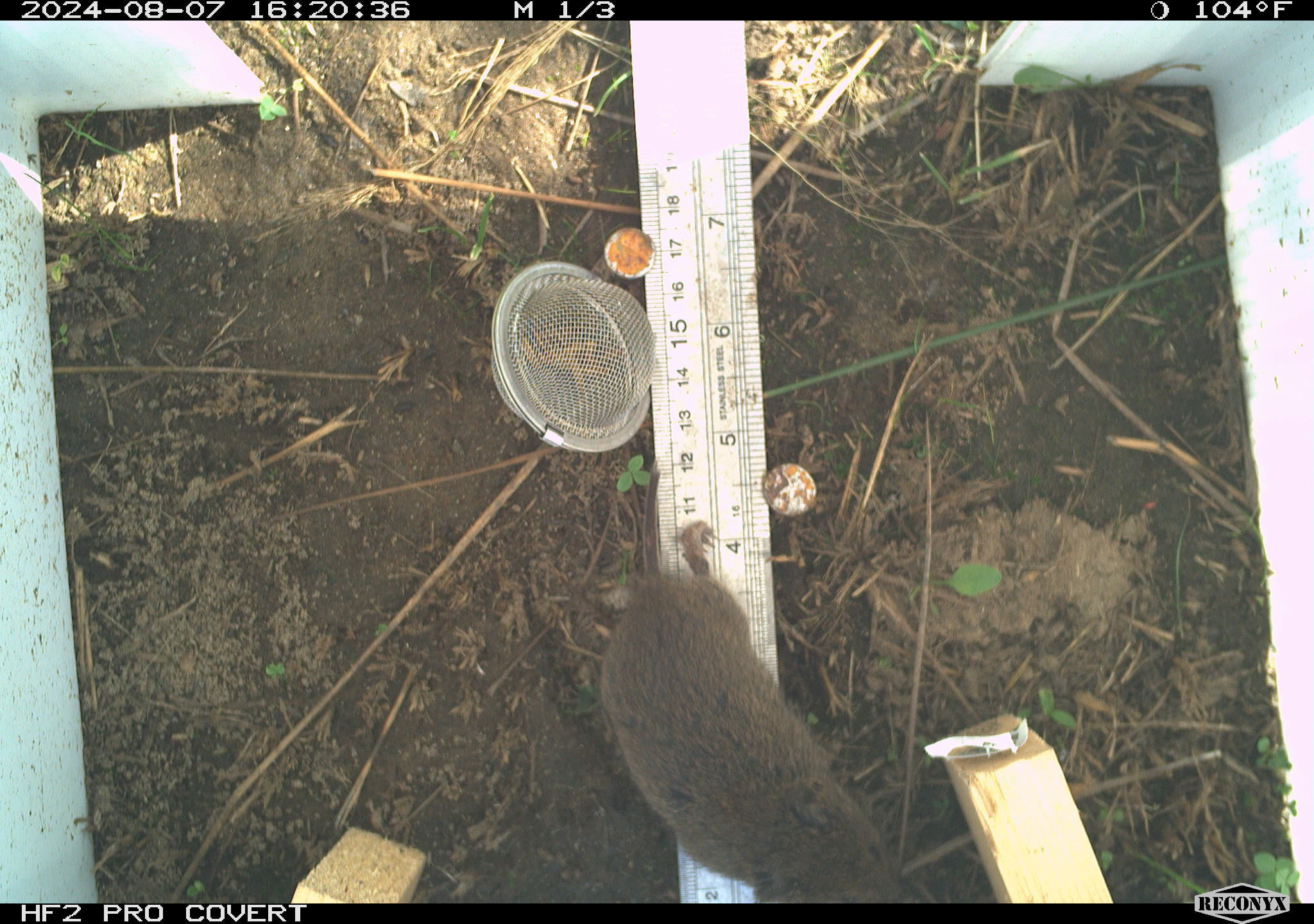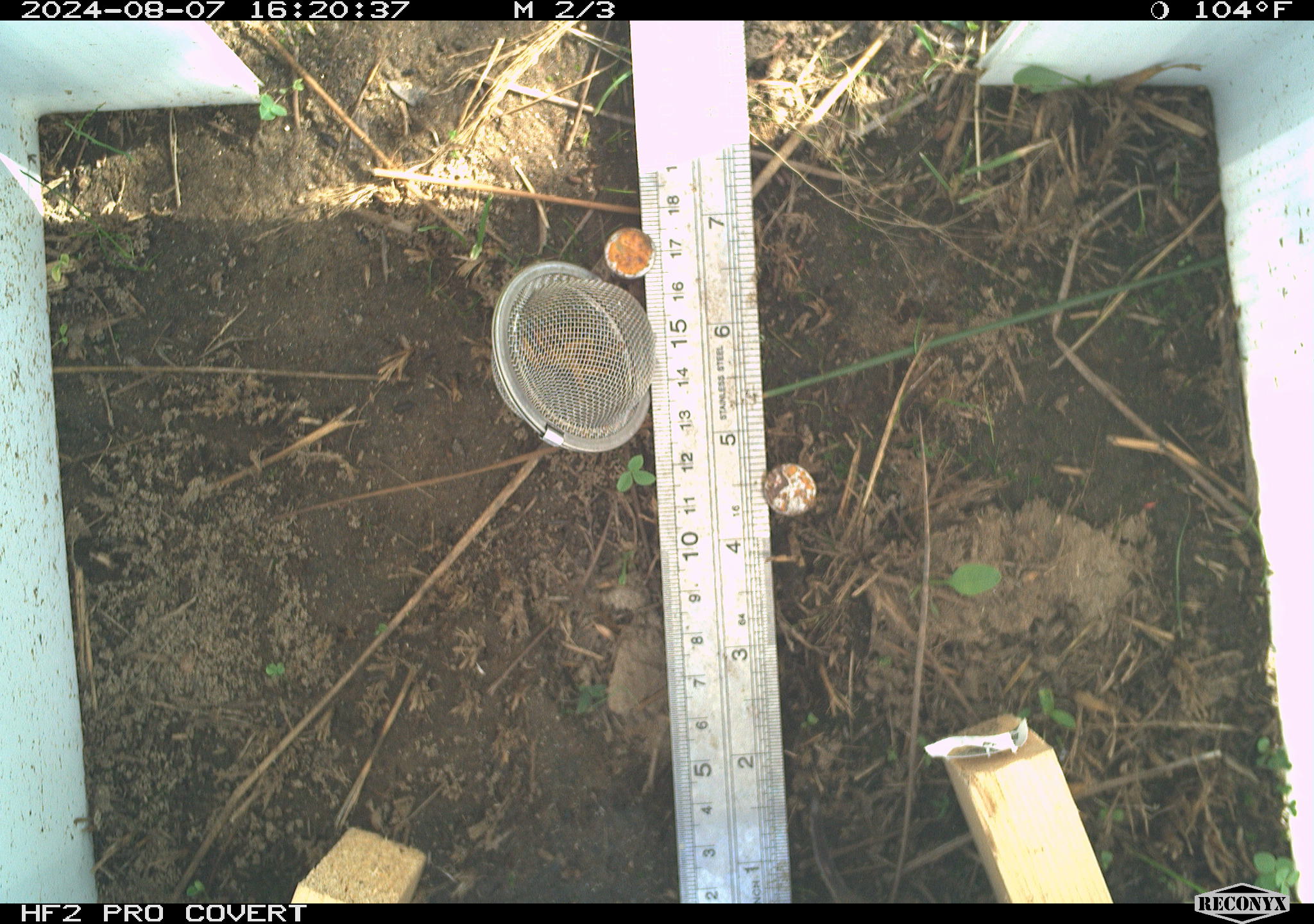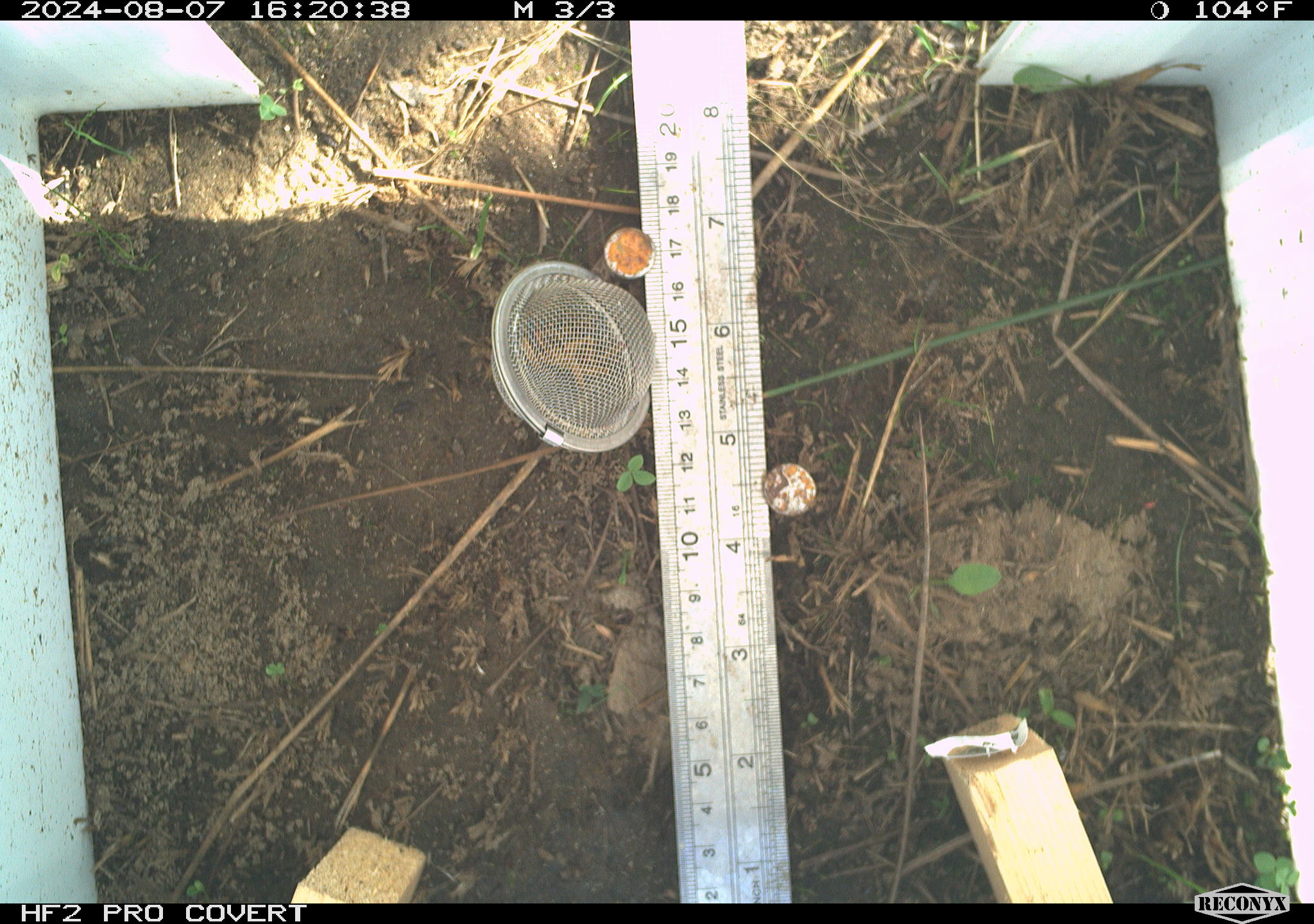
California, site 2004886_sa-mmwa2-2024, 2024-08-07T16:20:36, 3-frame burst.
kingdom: Animalia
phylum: Chordata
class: Mammalia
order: Rodentia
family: Cricetidae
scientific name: Arvicolinae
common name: voles, lemmings, and muskrats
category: arvicolinae subfamily